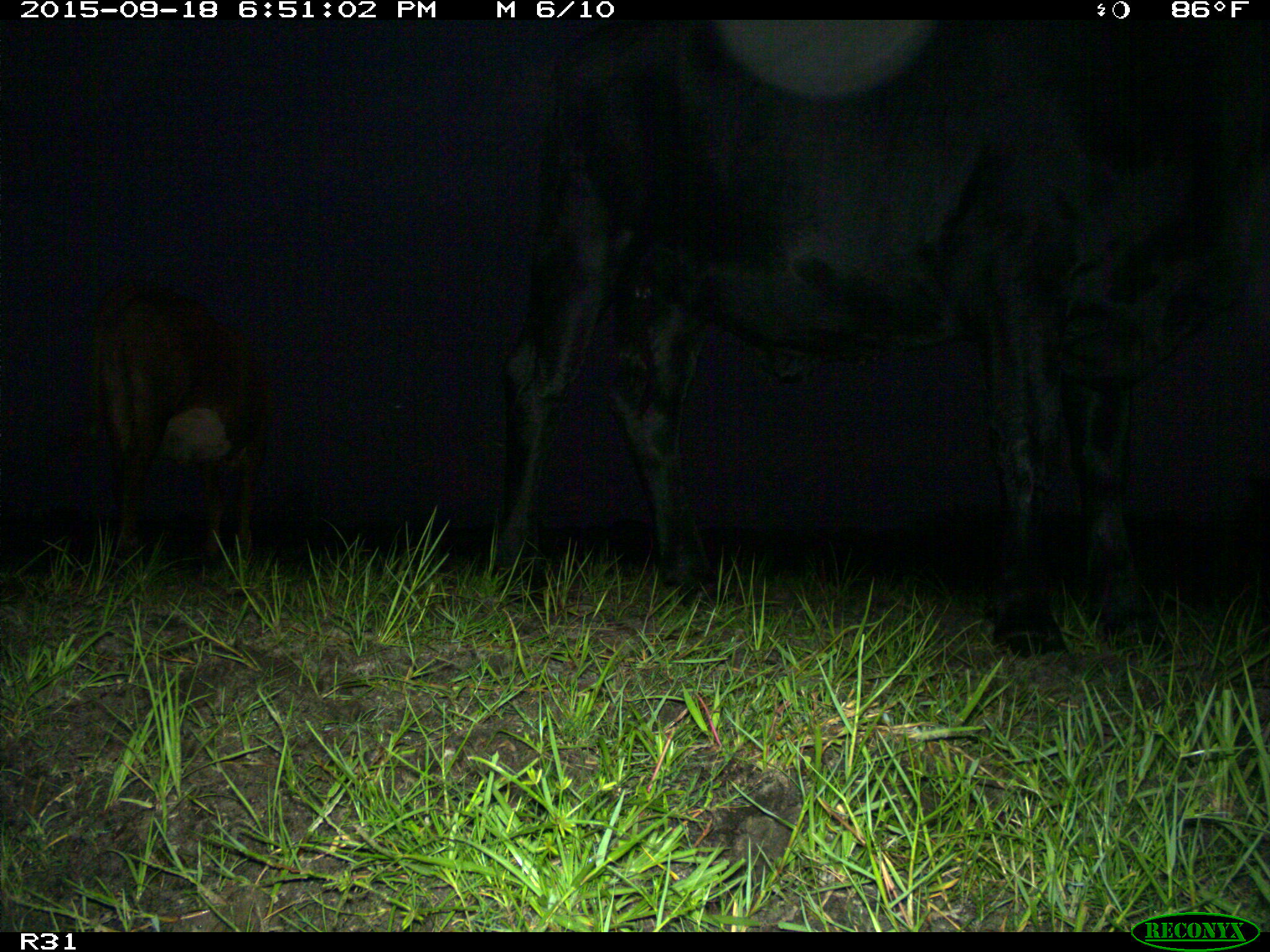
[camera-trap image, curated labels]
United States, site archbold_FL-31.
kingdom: Animalia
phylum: Chordata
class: Mammalia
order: Artiodactyla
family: Bovidae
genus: Bos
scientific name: Bos taurus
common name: domestic cow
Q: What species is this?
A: Bos taurus (domestic cow).